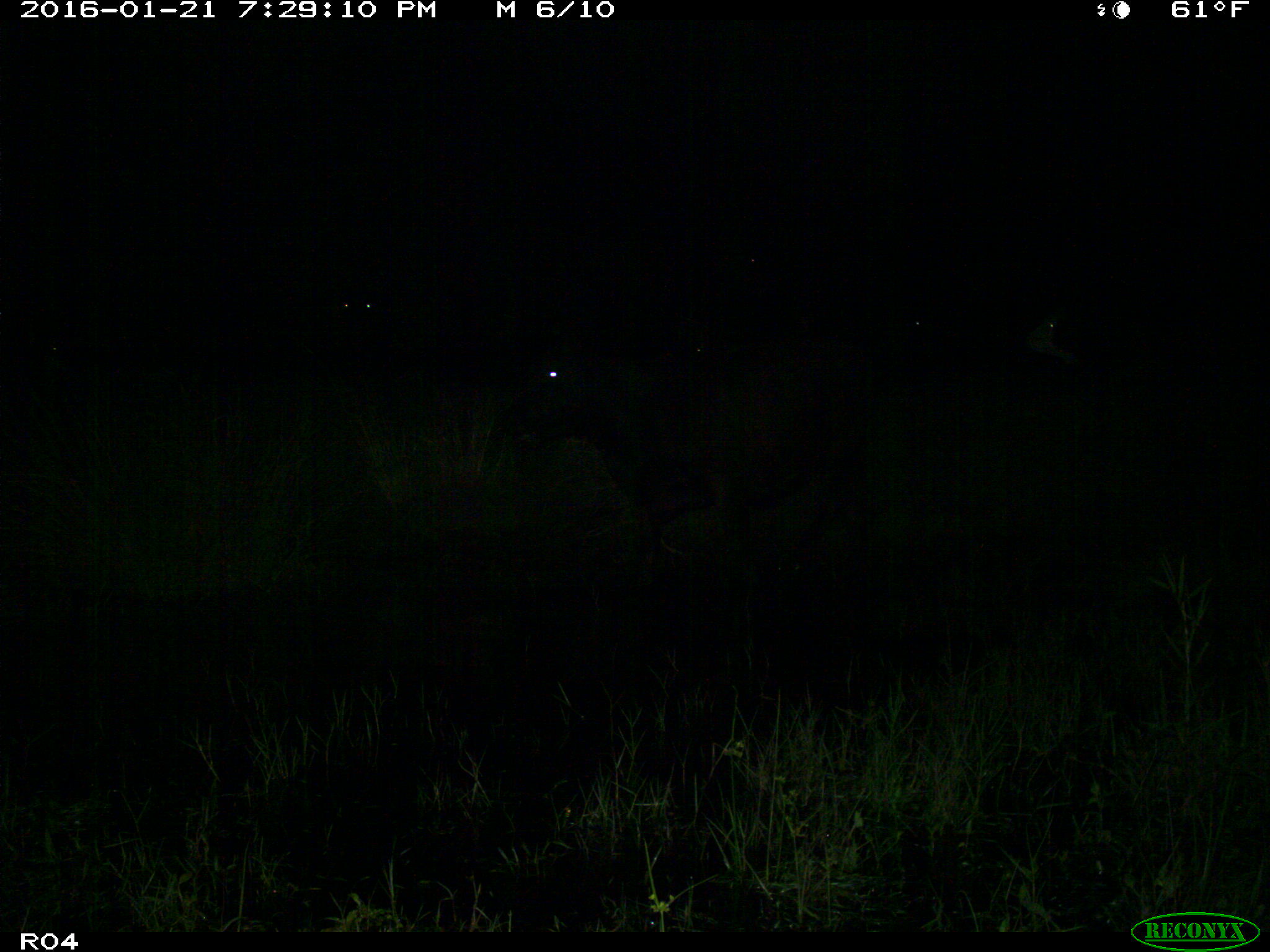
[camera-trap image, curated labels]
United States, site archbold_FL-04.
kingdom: Animalia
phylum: Chordata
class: Mammalia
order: Artiodactyla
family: Bovidae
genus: Bos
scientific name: Bos taurus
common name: domestic cow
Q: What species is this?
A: Bos taurus (domestic cow).